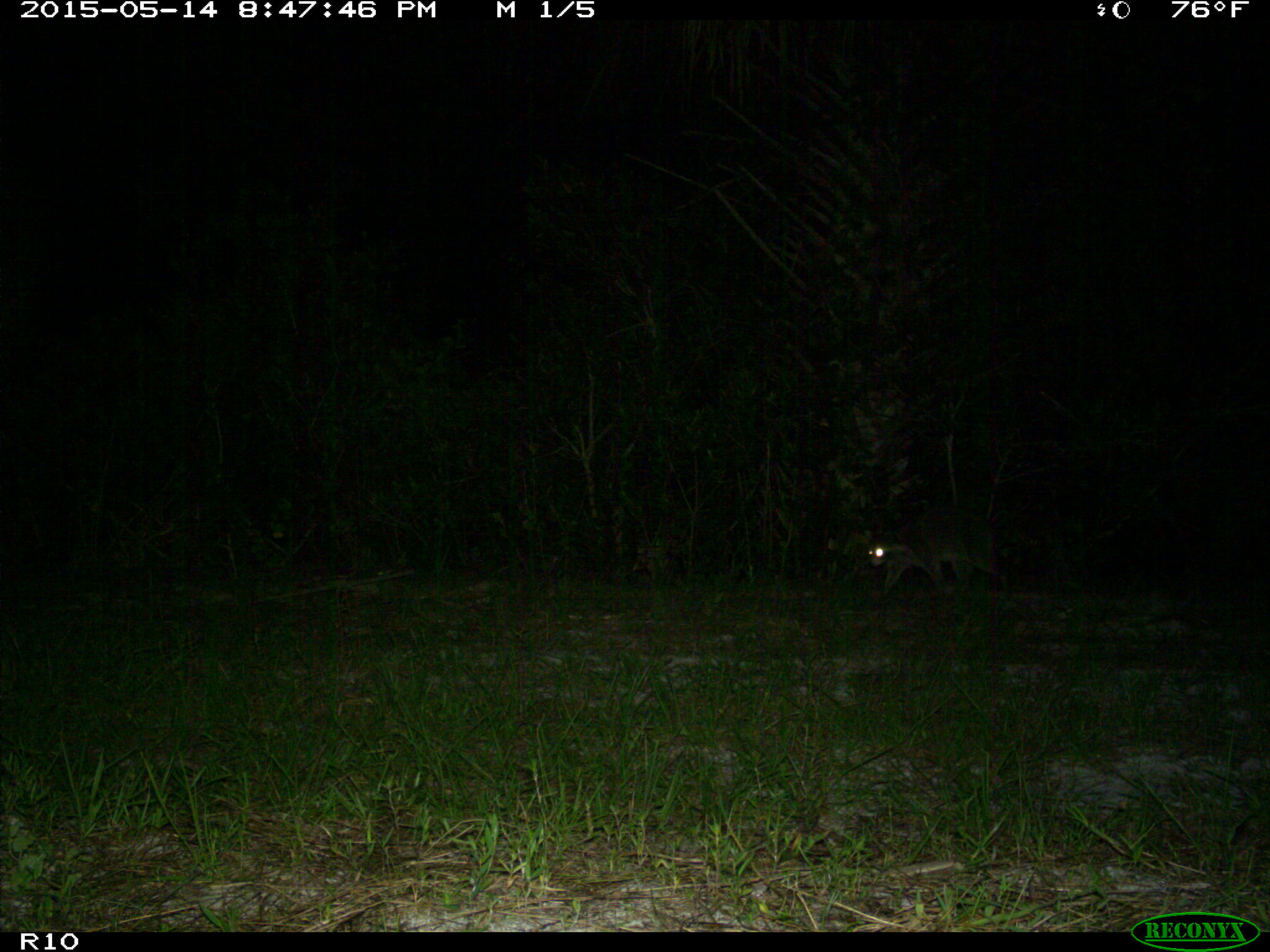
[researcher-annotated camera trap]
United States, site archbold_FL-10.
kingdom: Animalia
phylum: Chordata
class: Mammalia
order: Carnivora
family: Procyonidae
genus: Procyon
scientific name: Procyon lotor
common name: common raccoon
Procyon lotor (common raccoon).